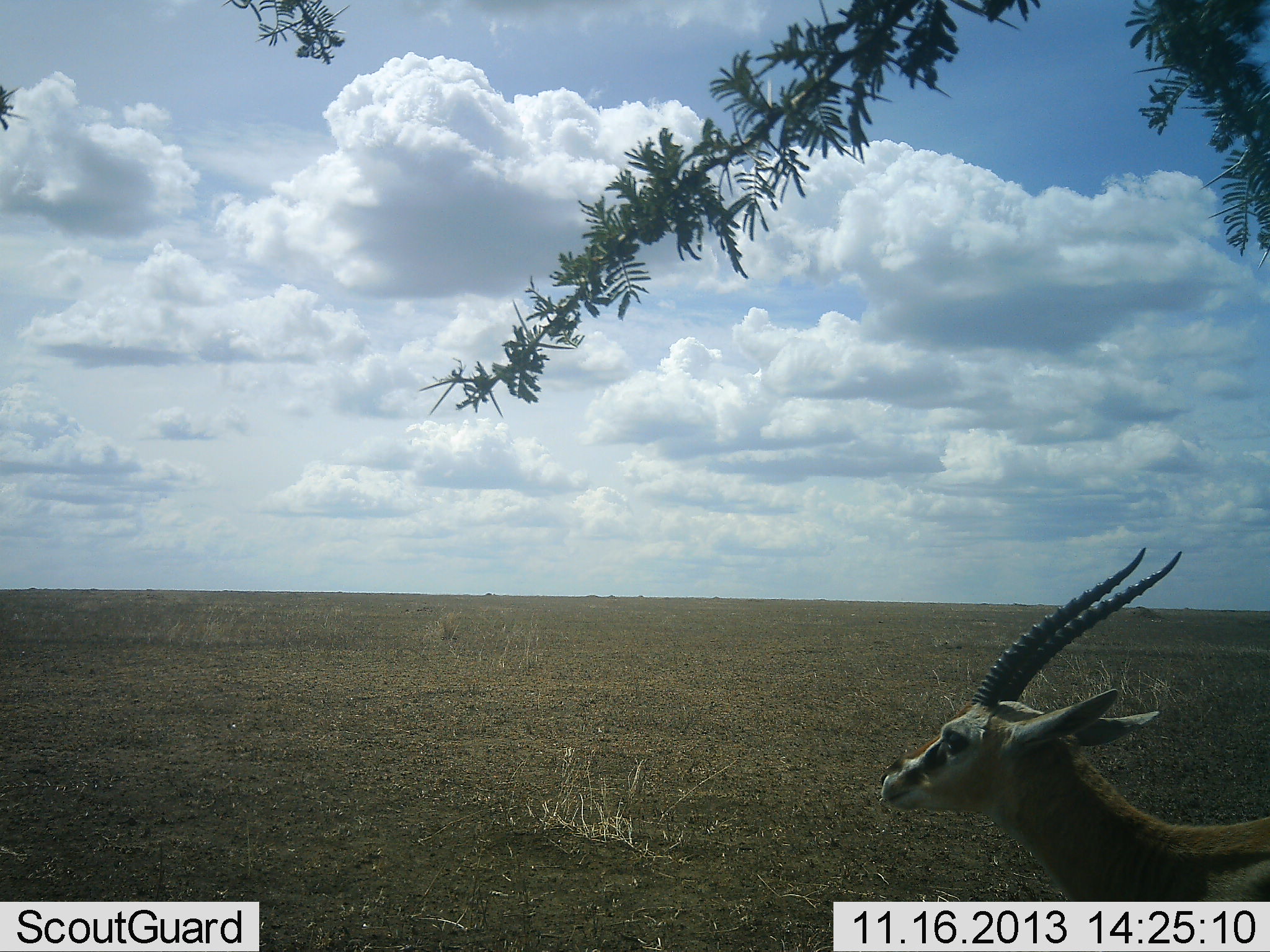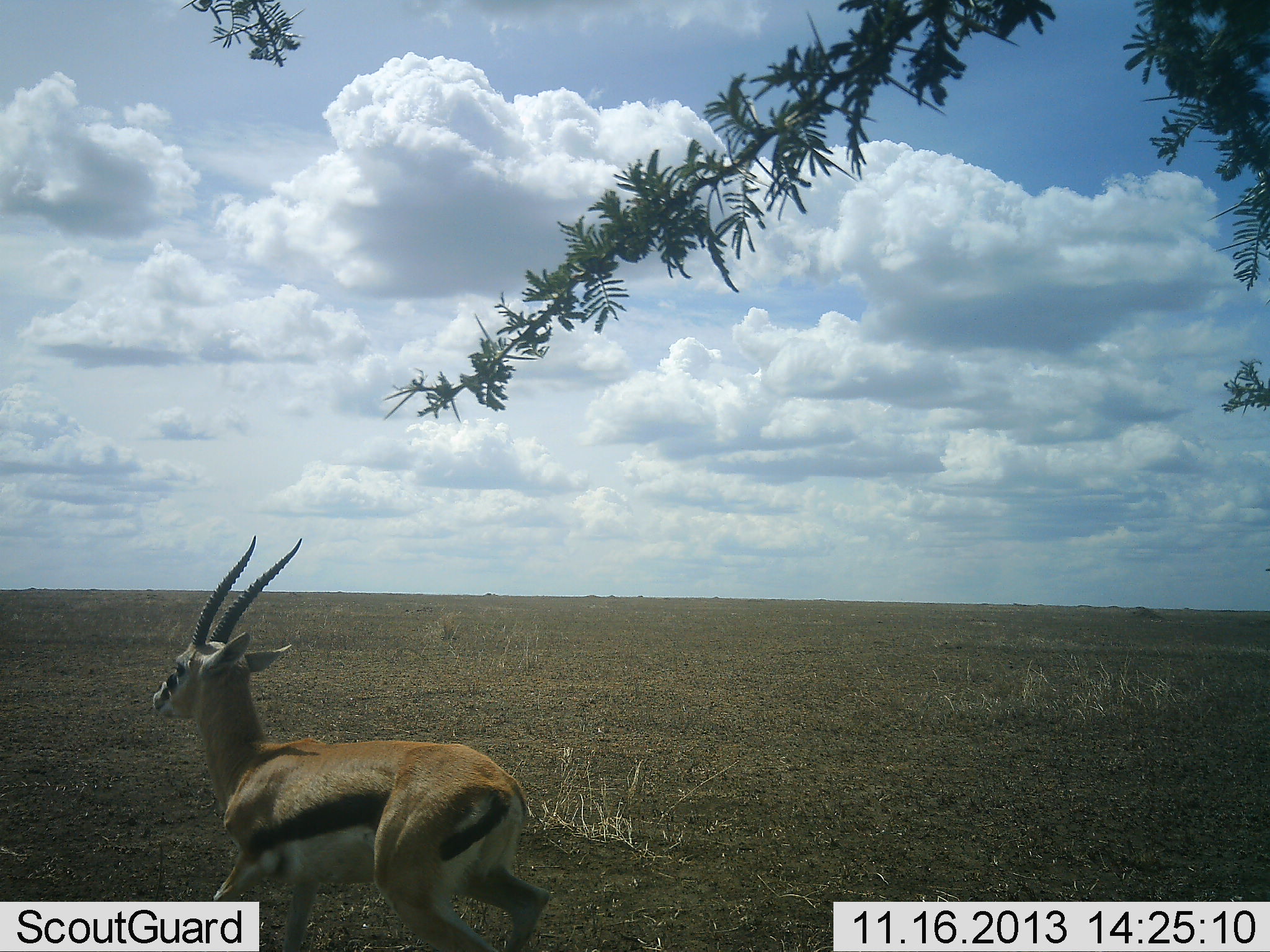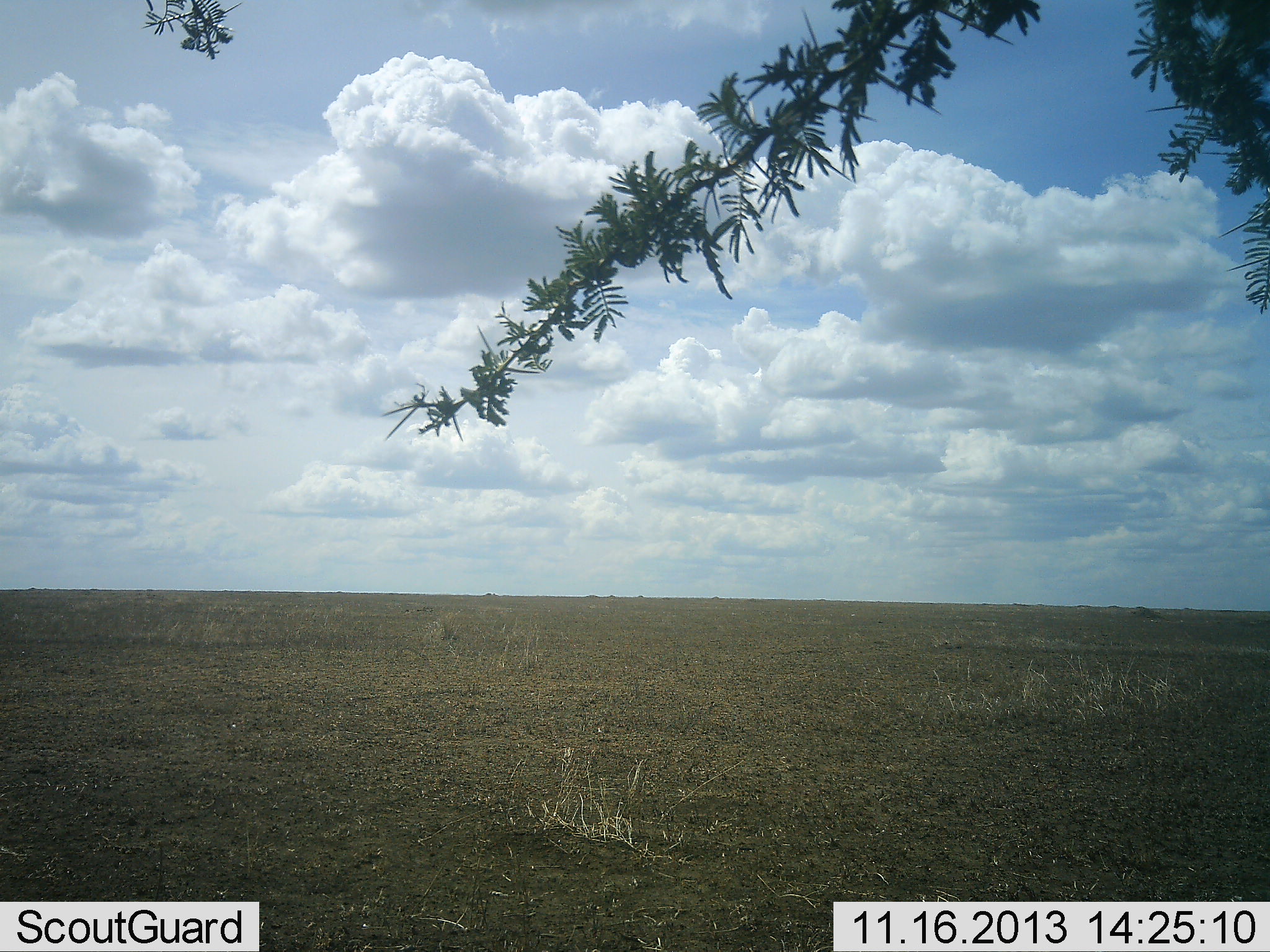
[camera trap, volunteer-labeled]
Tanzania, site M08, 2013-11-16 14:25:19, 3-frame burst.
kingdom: Animalia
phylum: Chordata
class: Mammalia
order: Artiodactyla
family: Bovidae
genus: Eudorcas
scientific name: Eudorcas thomsonii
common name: thomson's gazelle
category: gazellethomsons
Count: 1.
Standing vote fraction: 15%.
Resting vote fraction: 0%.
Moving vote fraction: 85%.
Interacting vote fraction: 0%.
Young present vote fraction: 0%.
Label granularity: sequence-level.